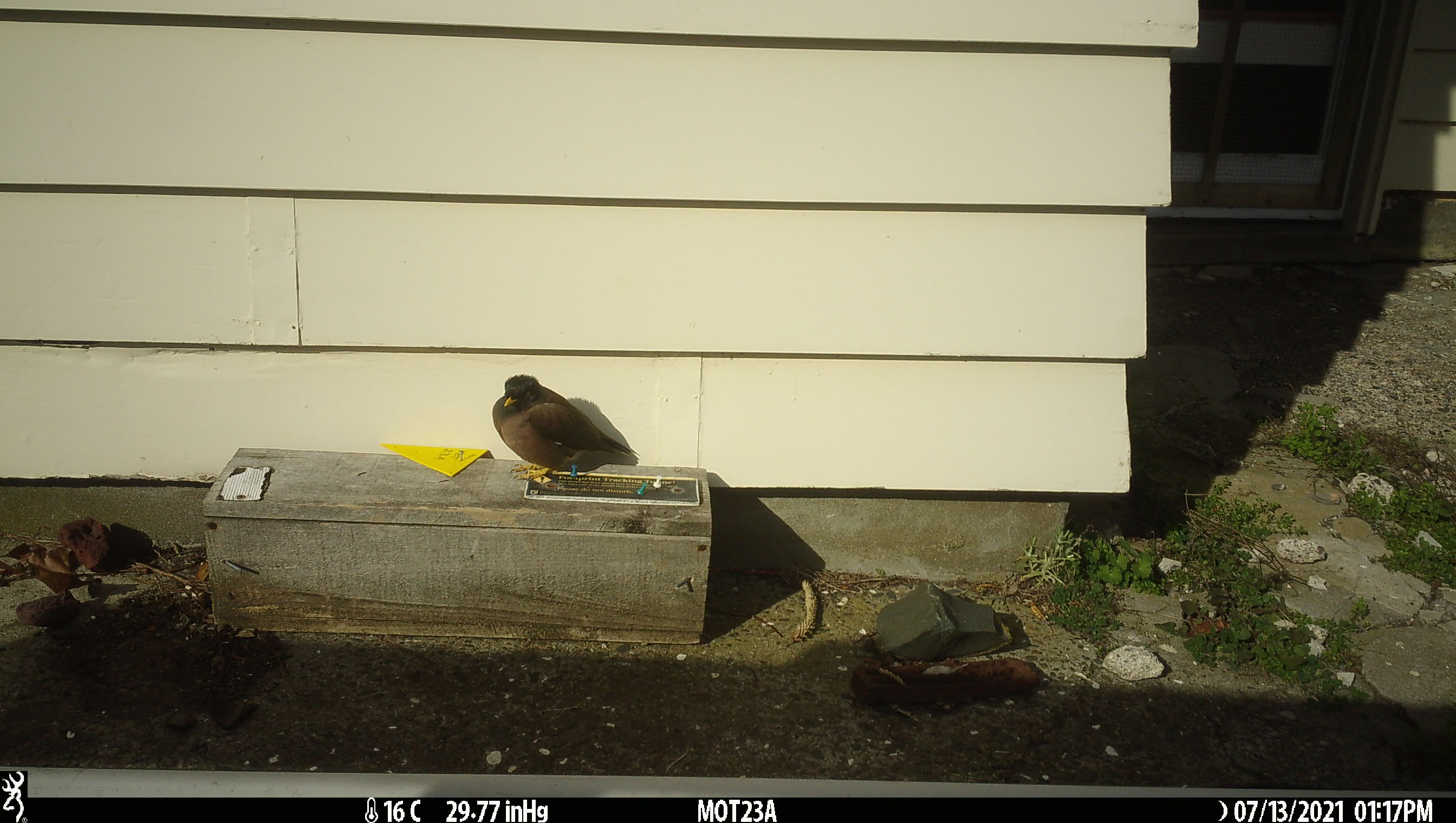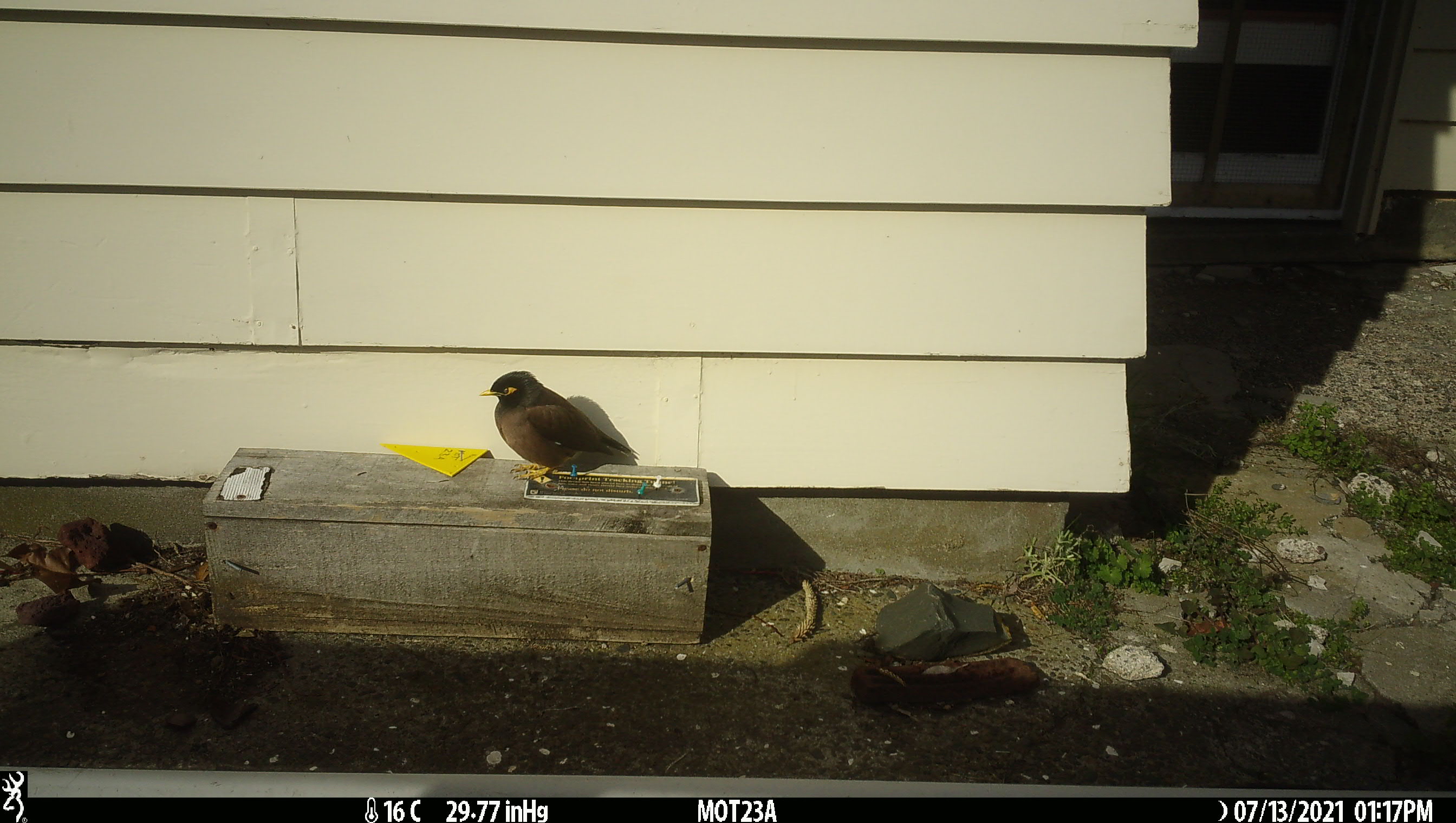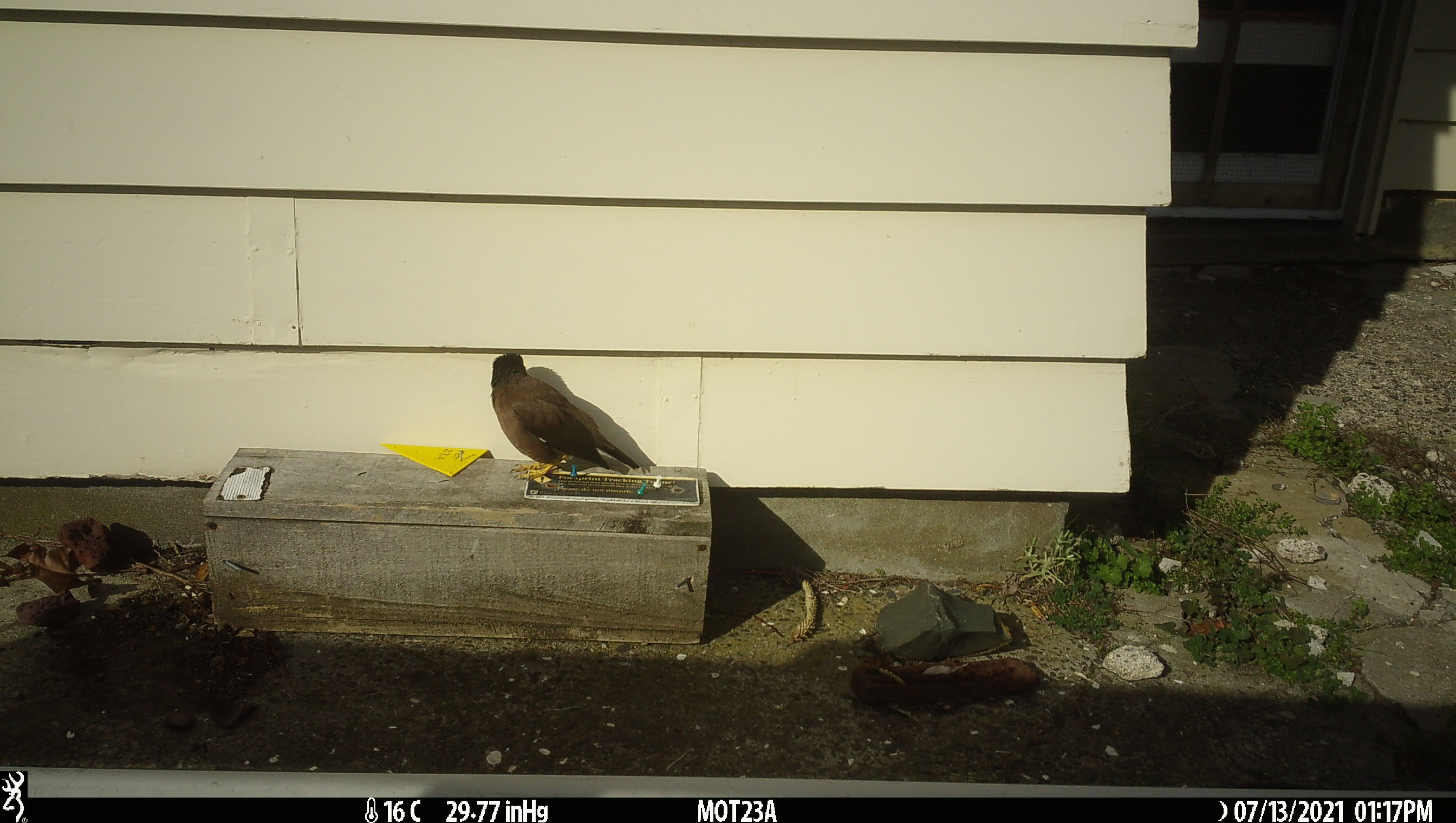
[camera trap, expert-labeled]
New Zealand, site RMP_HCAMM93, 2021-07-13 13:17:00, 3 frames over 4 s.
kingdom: Animalia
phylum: Chordata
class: Aves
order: Passeriformes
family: Sturnidae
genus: Acridotheres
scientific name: Acridotheres tristis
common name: common myna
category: myna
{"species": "myna (common myna) (Acridotheres tristis)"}